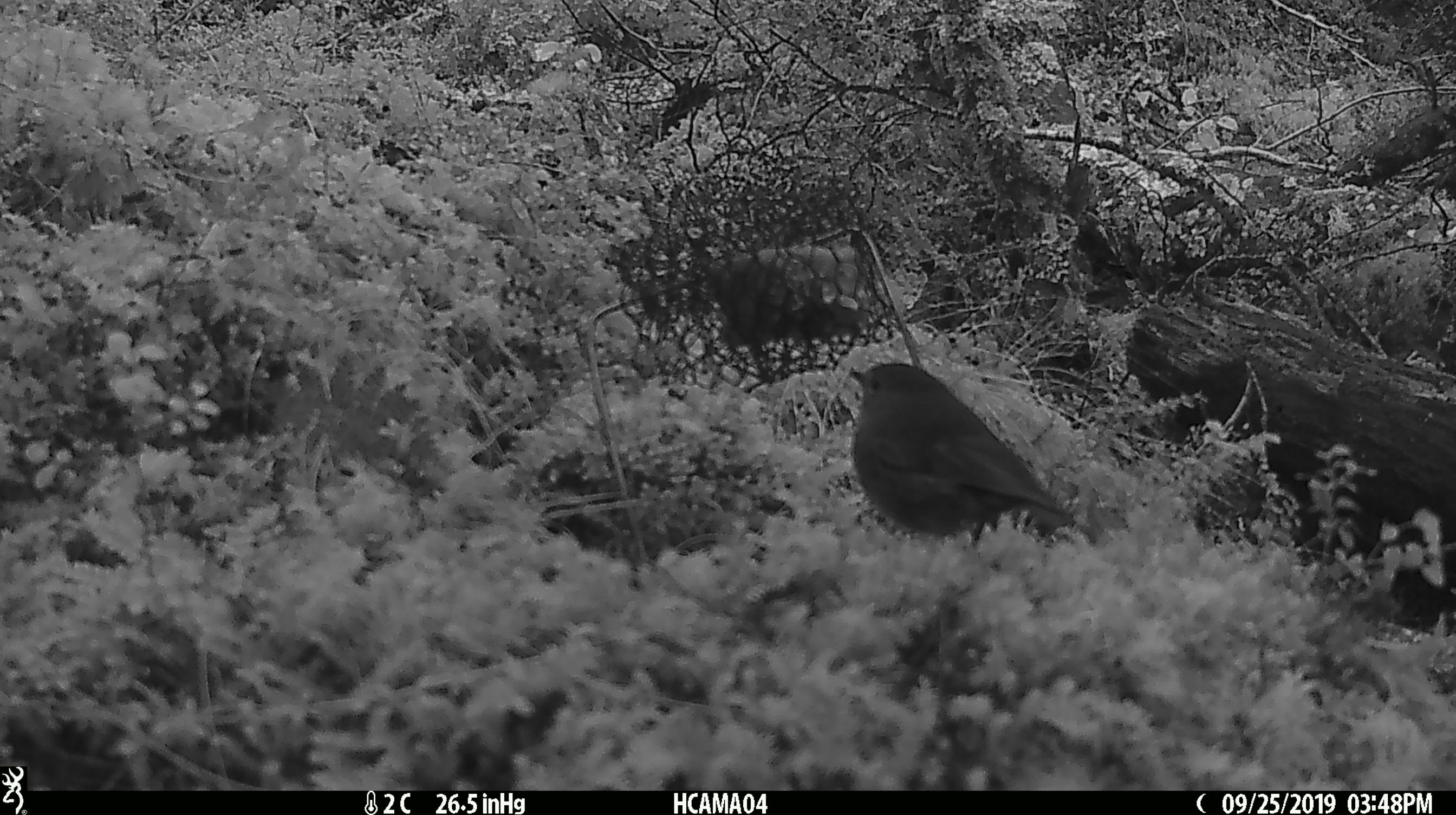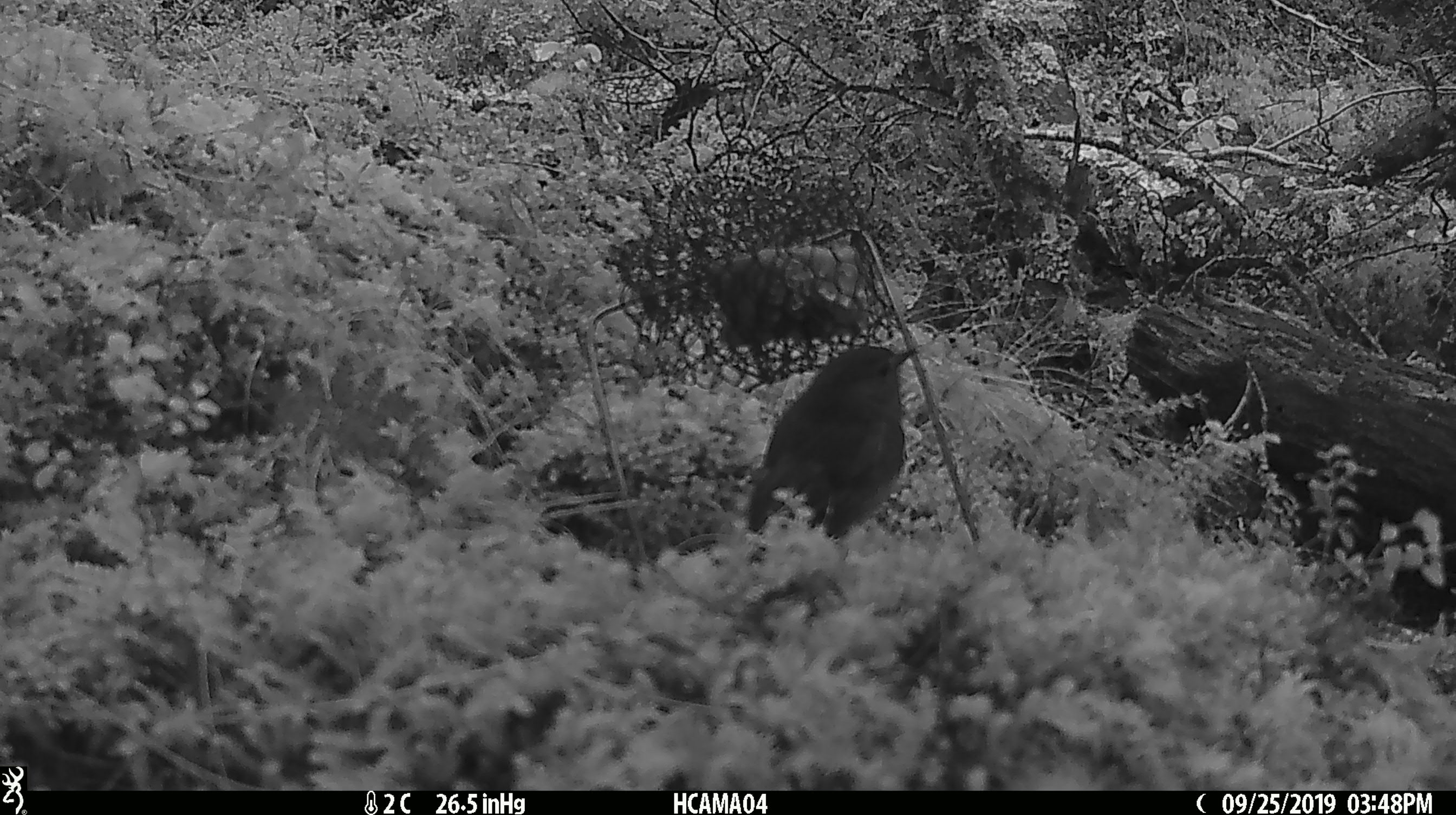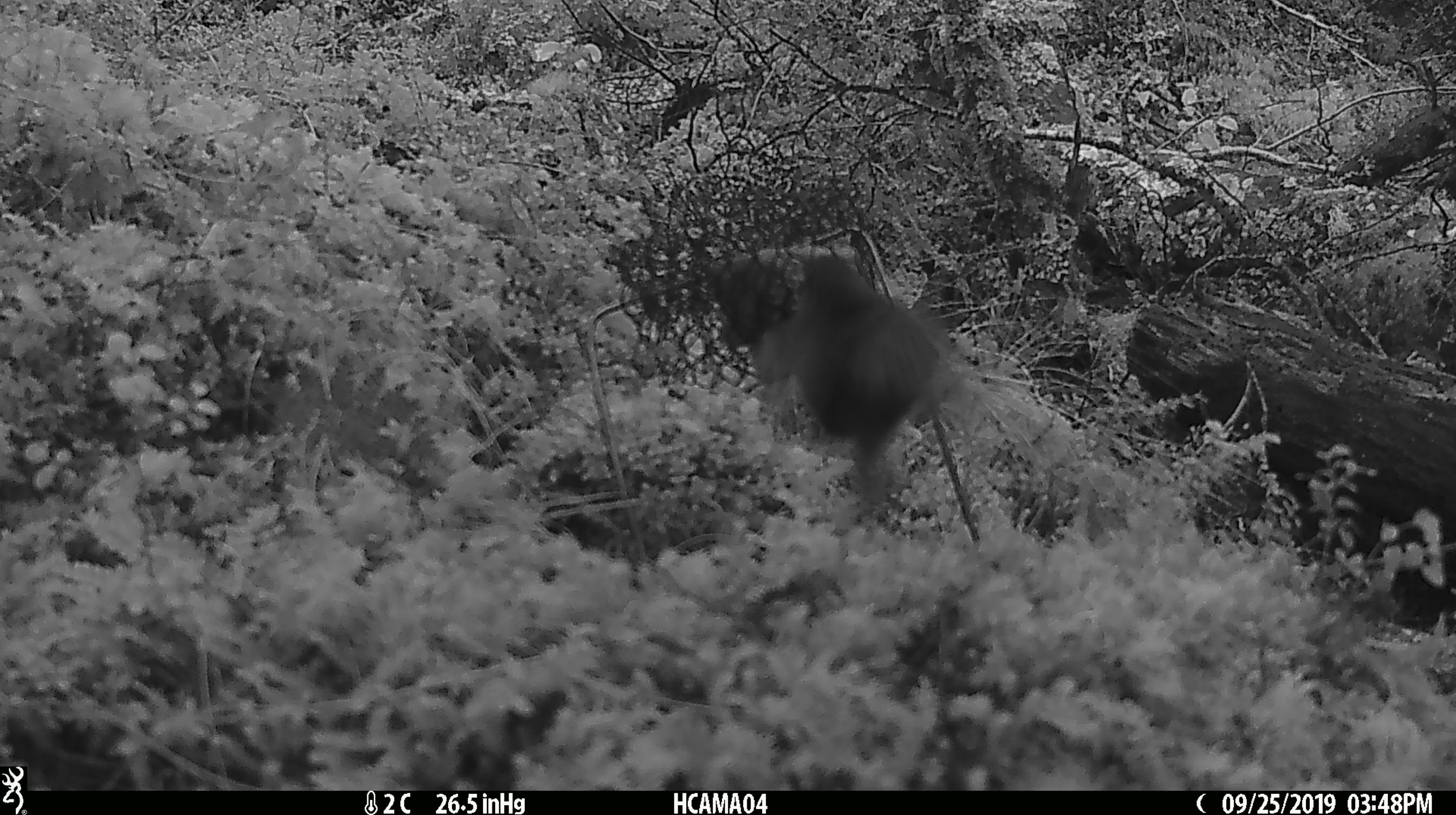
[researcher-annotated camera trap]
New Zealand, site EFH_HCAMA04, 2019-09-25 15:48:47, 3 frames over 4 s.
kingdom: Animalia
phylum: Chordata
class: Aves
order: Passeriformes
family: Petroicidae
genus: Petroica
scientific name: Petroica australis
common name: new zealand robin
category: robin